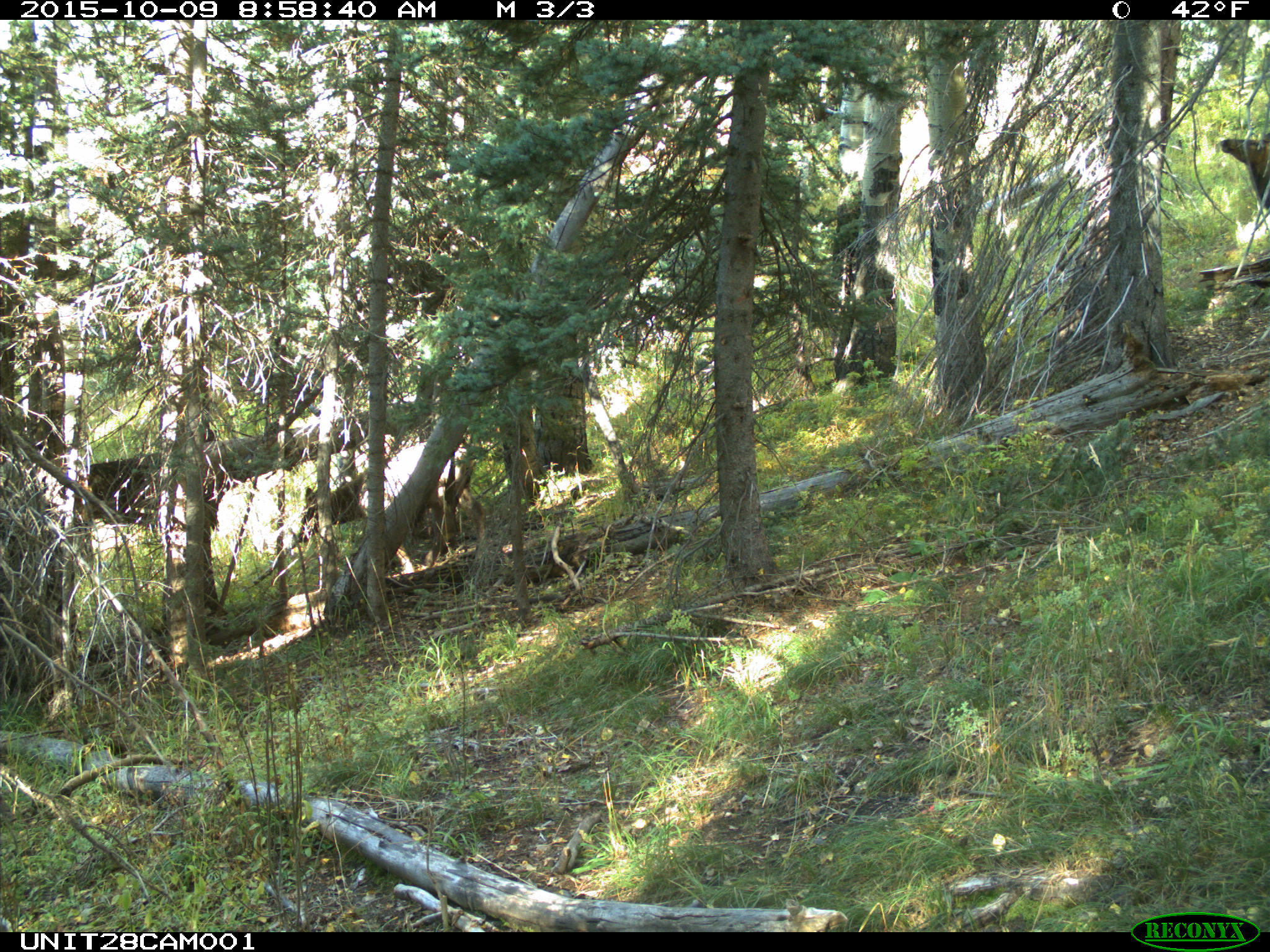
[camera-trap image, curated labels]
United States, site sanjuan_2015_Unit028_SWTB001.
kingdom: Animalia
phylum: Chordata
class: Mammalia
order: Artiodactyla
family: Cervidae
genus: Cervus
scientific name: Cervus elaphus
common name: red deer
Cervus elaphus (red deer).